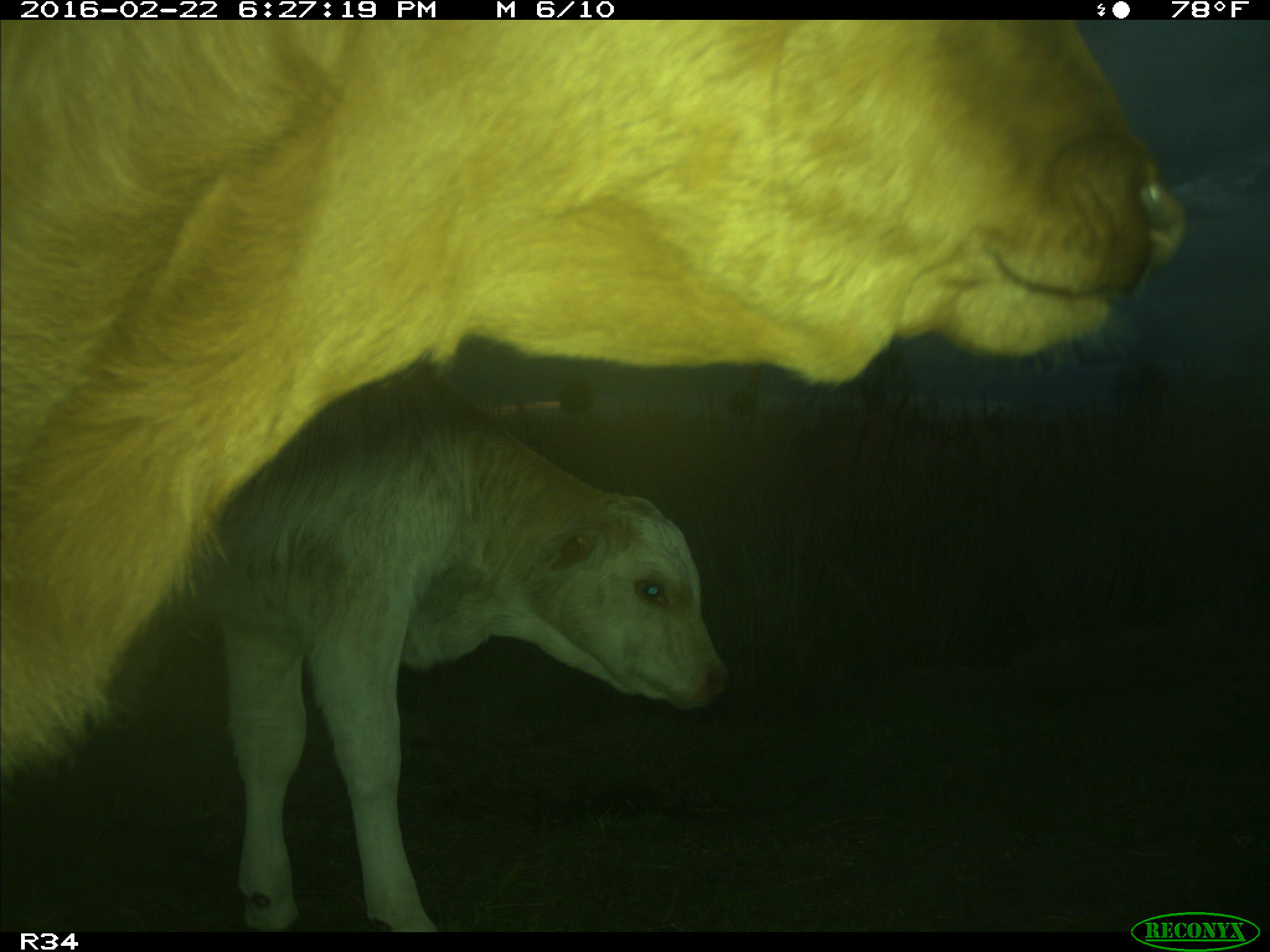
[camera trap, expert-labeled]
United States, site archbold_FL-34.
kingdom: Animalia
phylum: Chordata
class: Mammalia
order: Artiodactyla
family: Bovidae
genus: Bos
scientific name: Bos taurus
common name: domestic cow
Bos taurus (domestic cow).